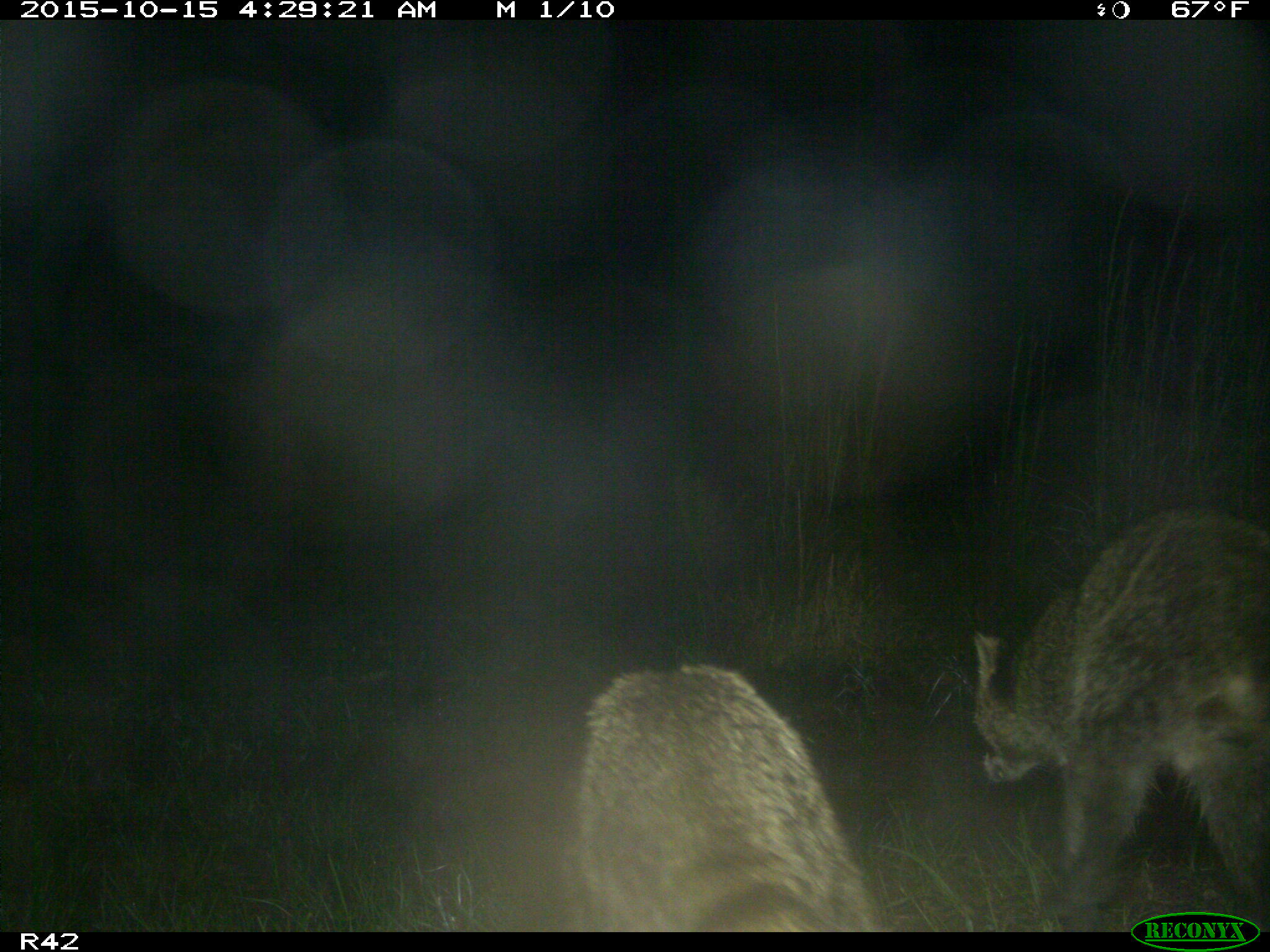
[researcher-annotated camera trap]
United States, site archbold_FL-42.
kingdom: Animalia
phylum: Chordata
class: Mammalia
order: Carnivora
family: Procyonidae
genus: Procyon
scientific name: Procyon lotor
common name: common raccoon